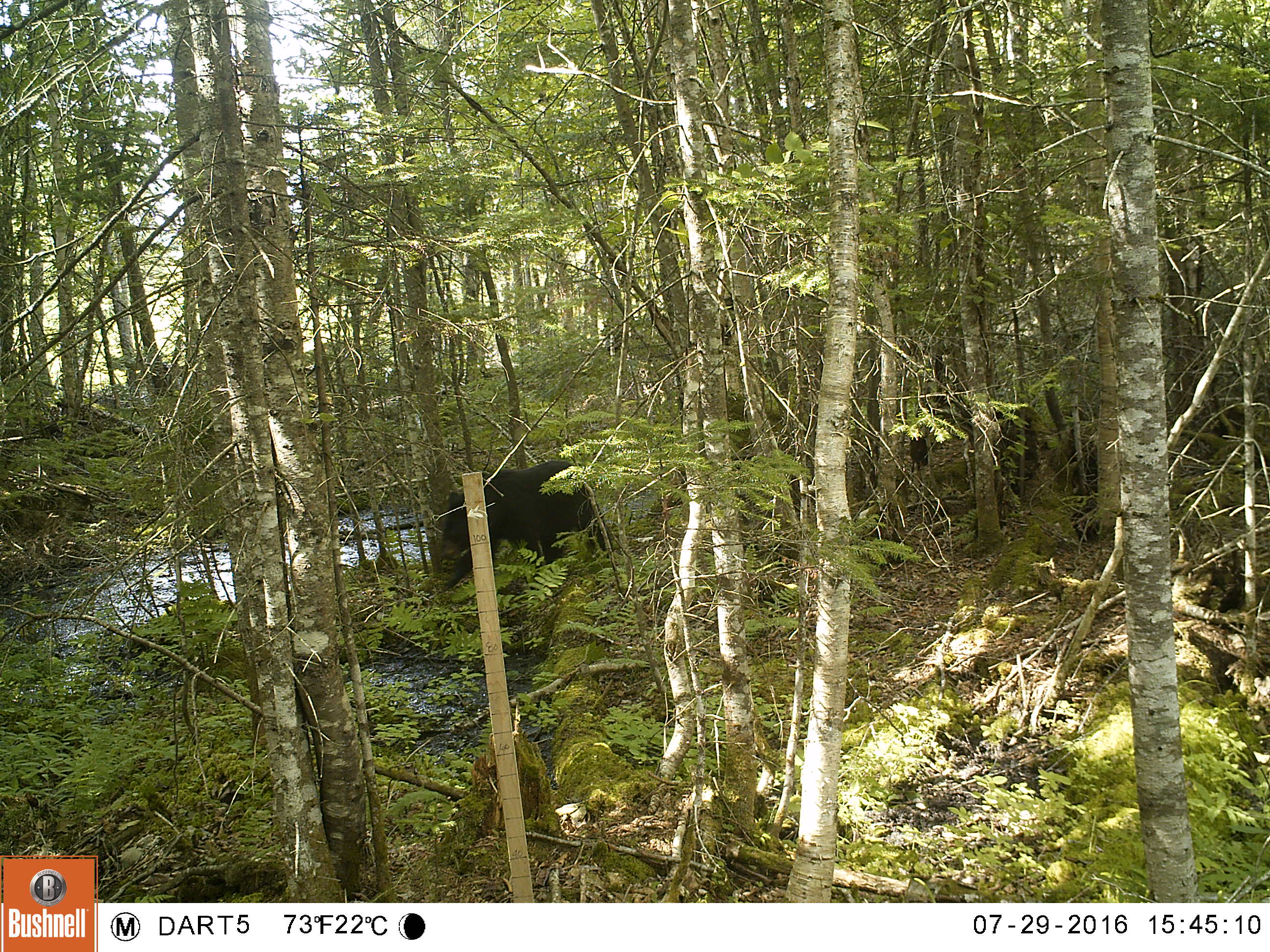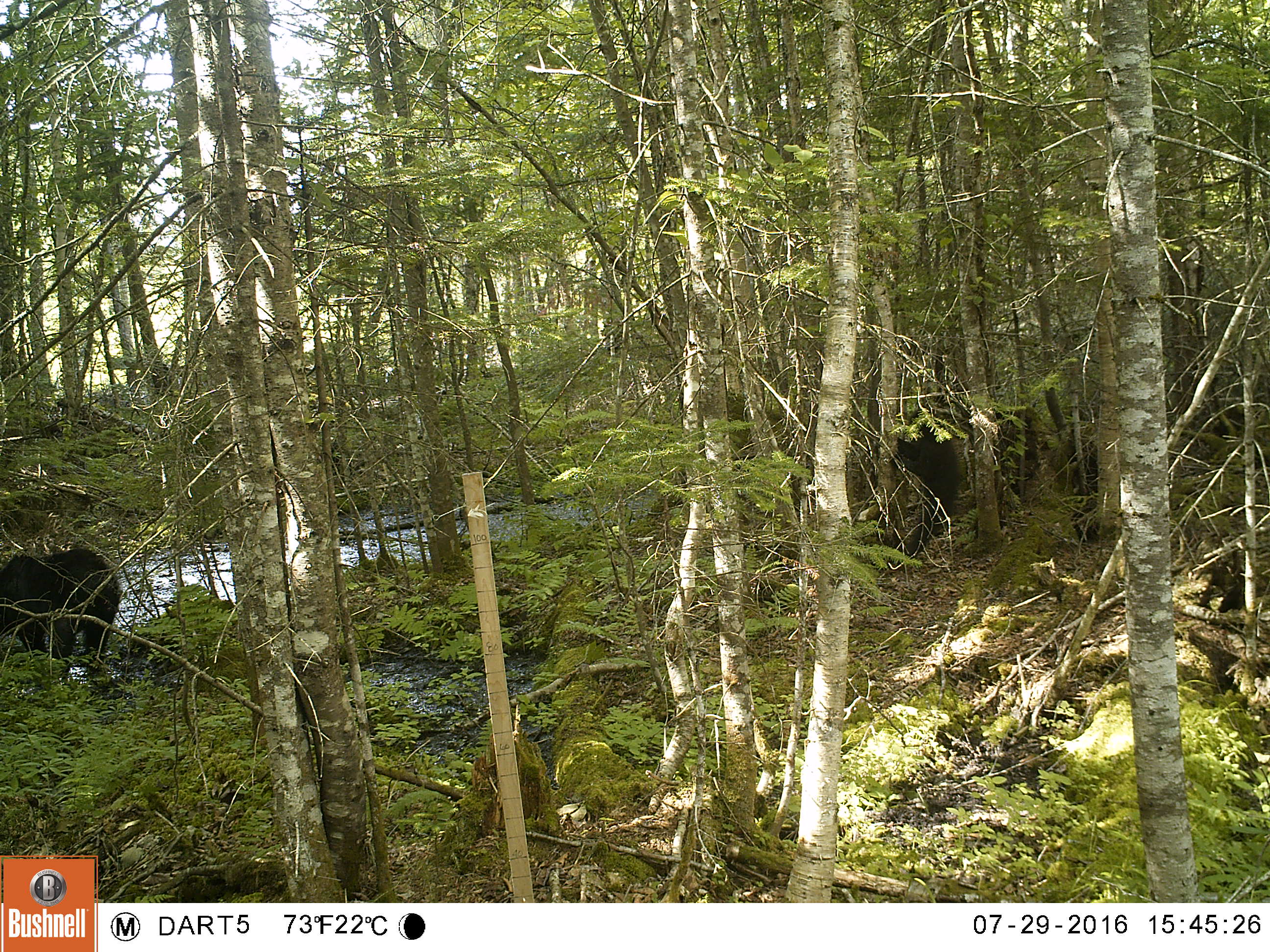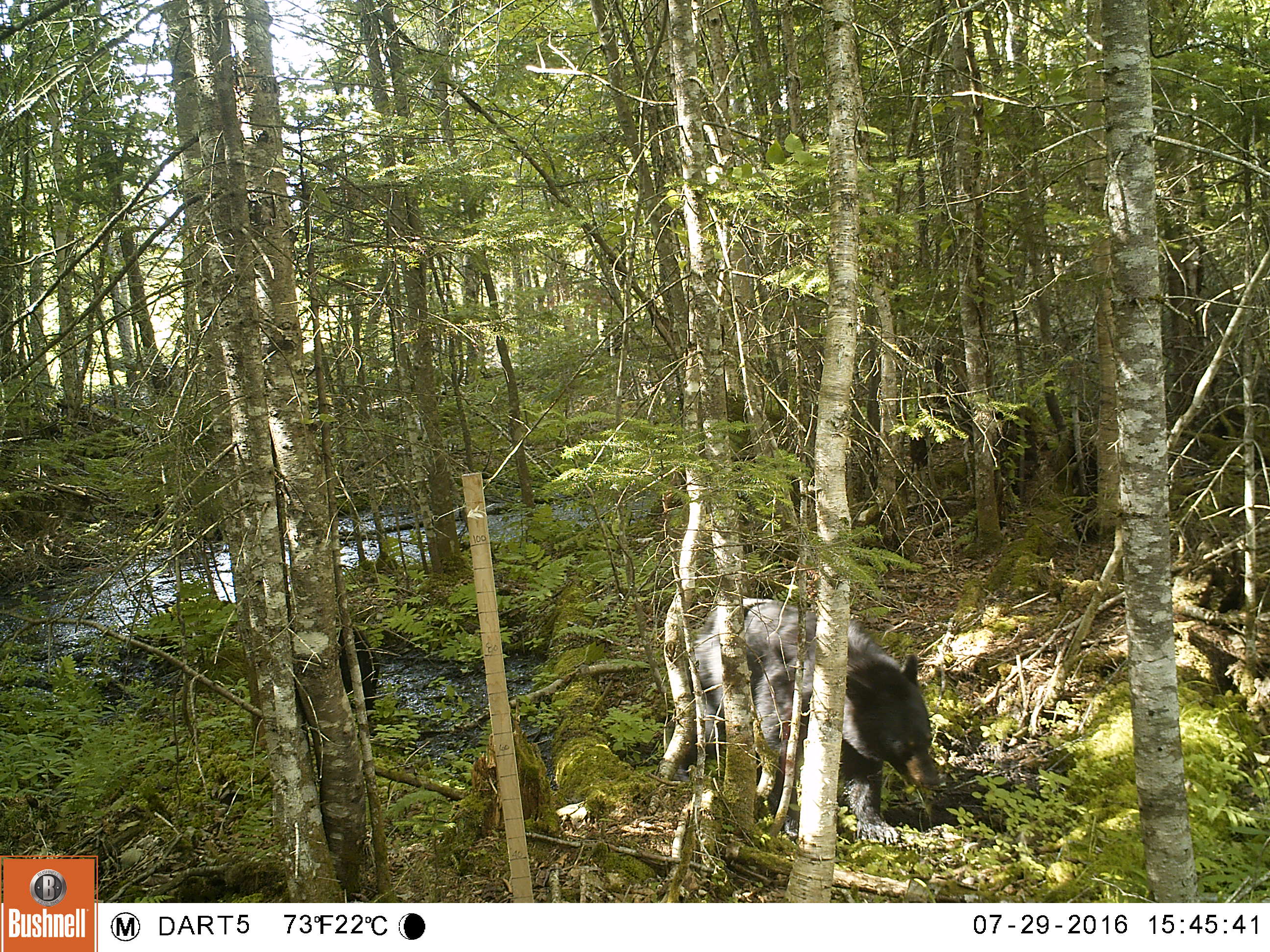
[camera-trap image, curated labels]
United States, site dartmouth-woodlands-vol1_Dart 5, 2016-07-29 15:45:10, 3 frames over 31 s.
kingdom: Animalia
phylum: Chordata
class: Mammalia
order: Carnivora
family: Ursidae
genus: Ursus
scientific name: Ursus americanus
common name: black bear